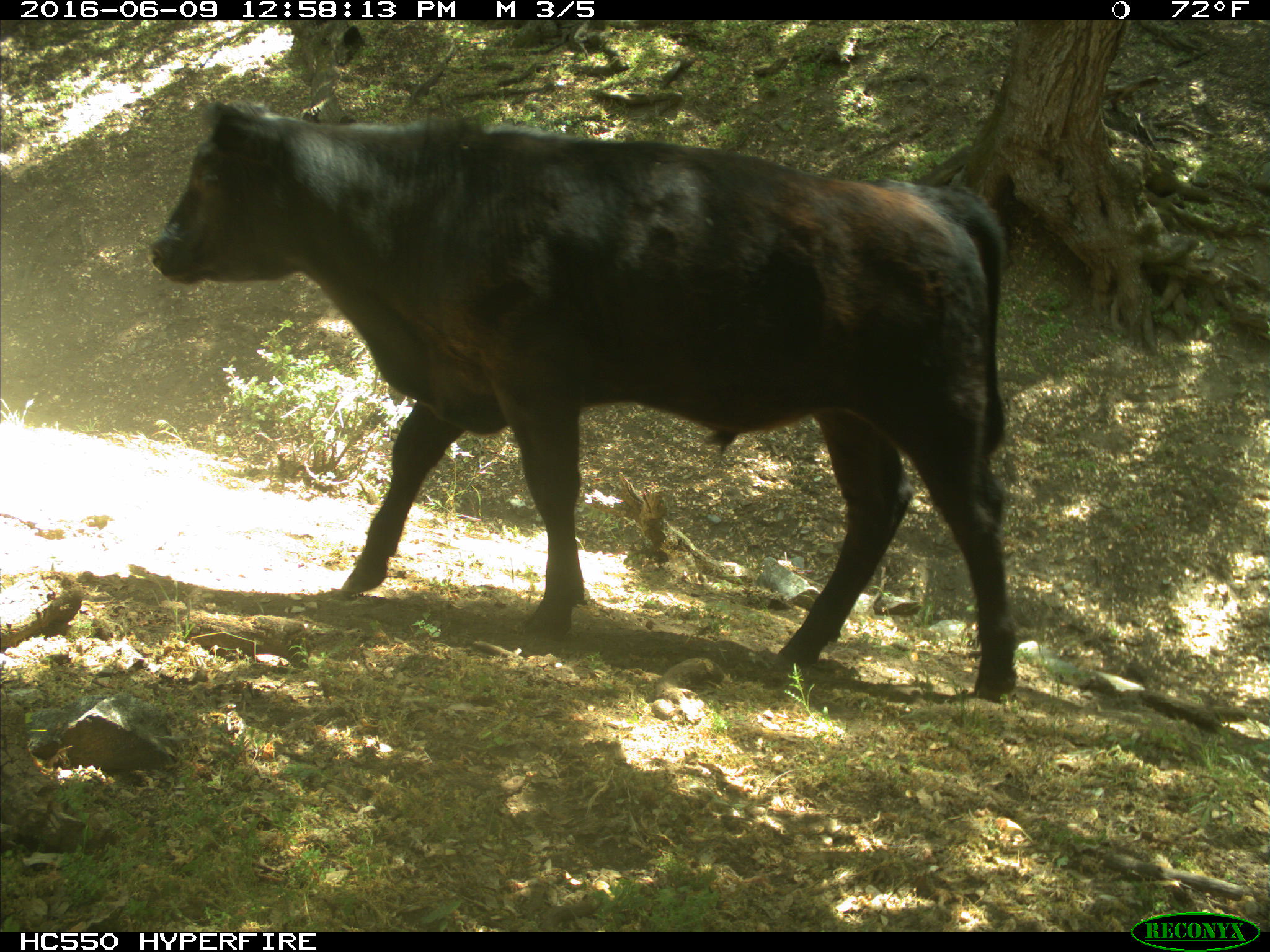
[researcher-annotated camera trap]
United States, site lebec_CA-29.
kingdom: Animalia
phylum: Chordata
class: Mammalia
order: Artiodactyla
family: Bovidae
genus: Bos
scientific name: Bos taurus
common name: domestic cow